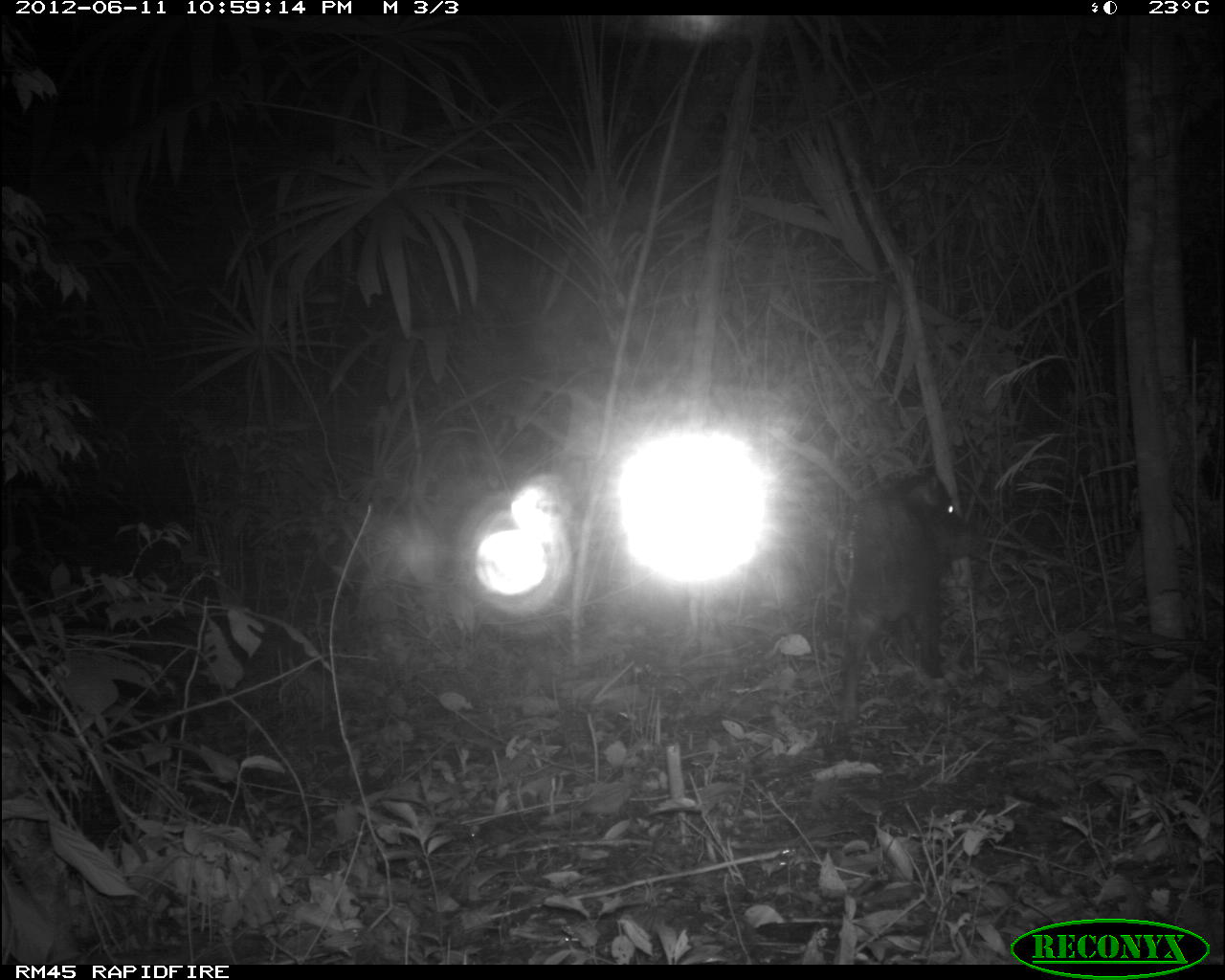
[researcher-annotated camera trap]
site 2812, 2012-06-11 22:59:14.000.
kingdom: Animalia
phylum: Chordata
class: Mammalia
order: Artiodactyla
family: Tayassuidae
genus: Tayassu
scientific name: Tayassu pecari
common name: white-lipped peccary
Tayassu pecari (white-lipped peccary), count 18, age adult.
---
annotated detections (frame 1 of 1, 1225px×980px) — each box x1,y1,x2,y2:
tayassu pecari: 831,462,974,720